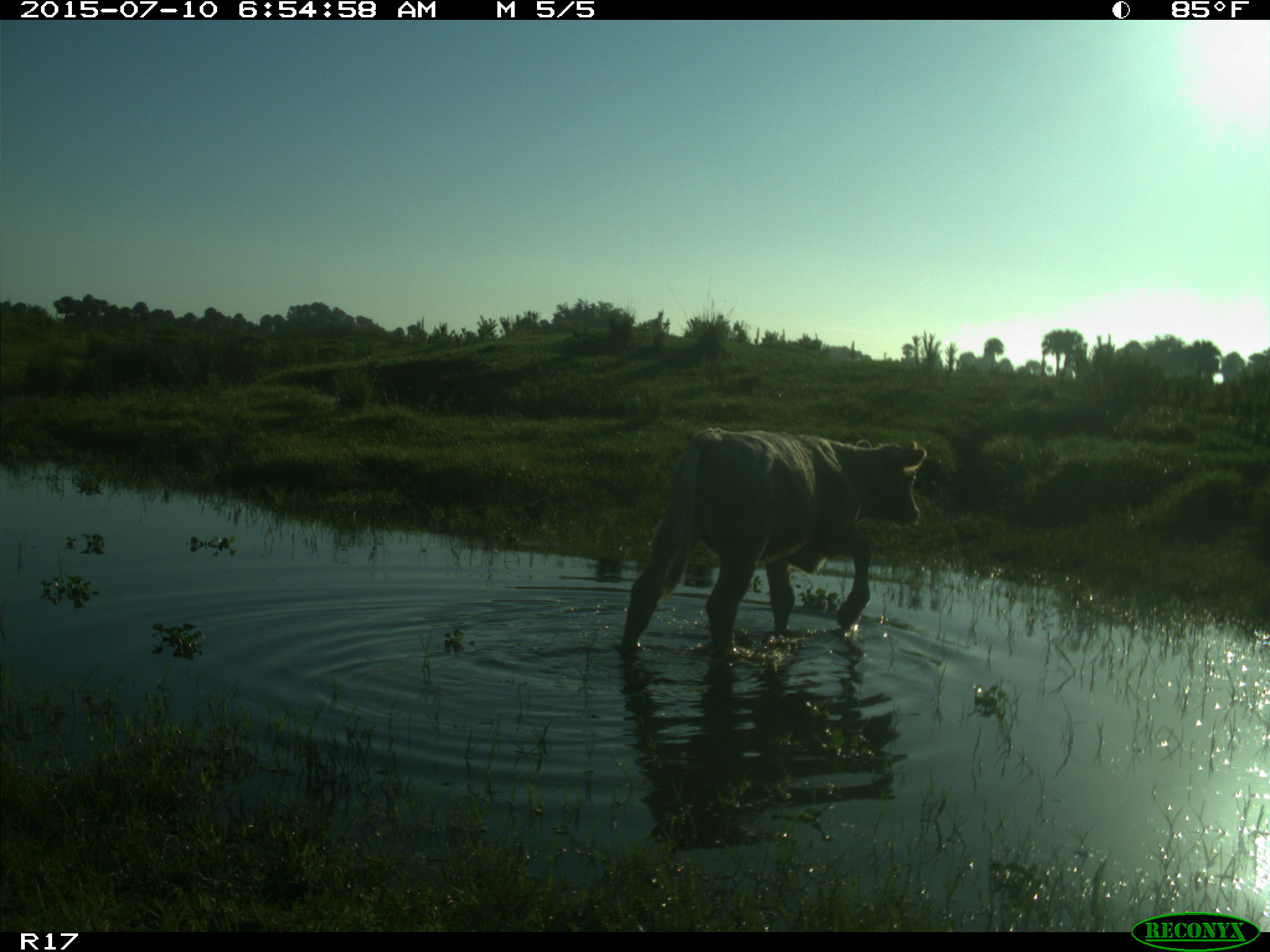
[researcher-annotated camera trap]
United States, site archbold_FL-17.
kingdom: Animalia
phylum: Chordata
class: Mammalia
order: Artiodactyla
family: Bovidae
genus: Bos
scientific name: Bos taurus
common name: domestic cow